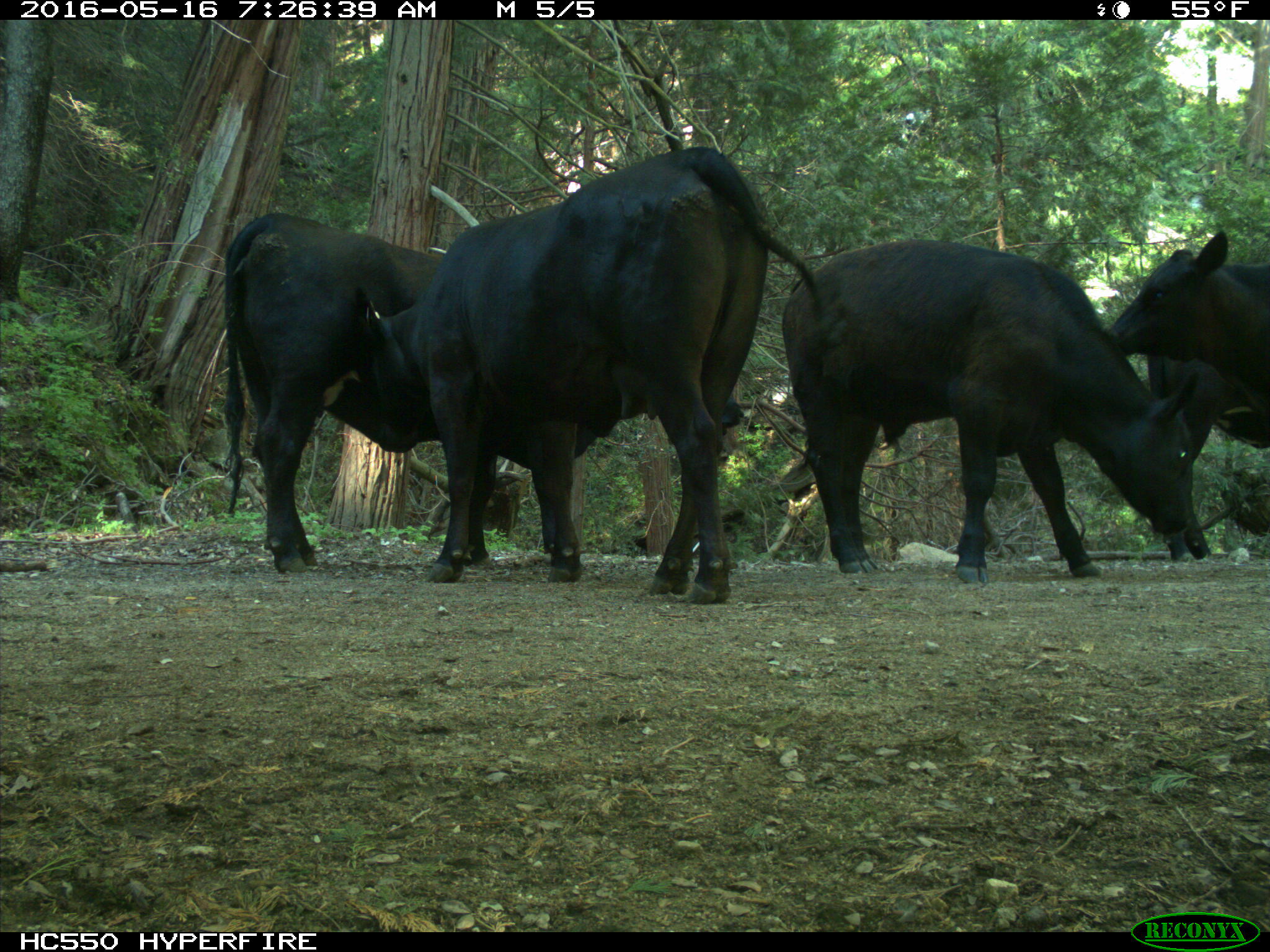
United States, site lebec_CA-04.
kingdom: Animalia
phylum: Chordata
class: Mammalia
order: Artiodactyla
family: Bovidae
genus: Bos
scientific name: Bos taurus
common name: domestic cow